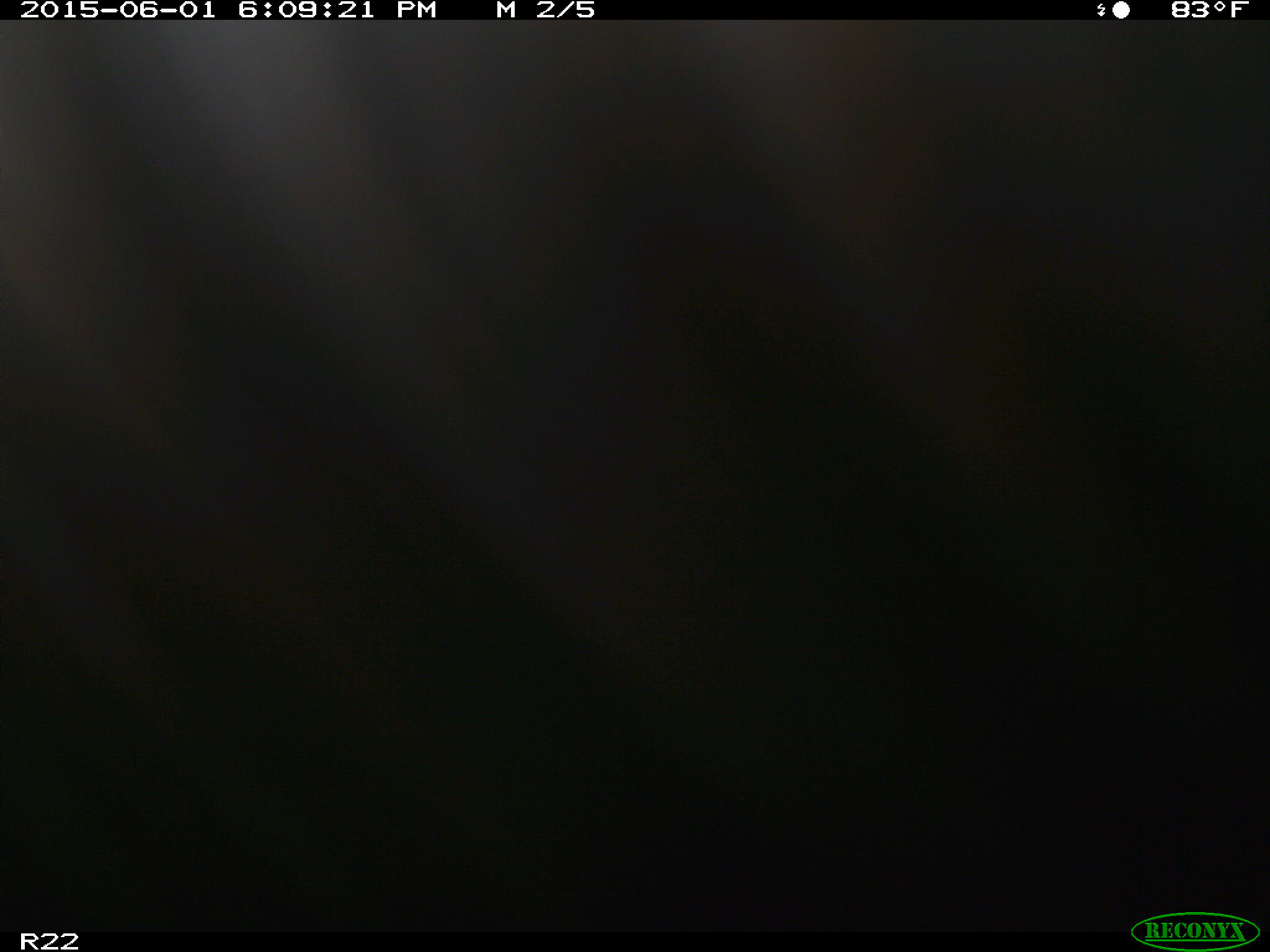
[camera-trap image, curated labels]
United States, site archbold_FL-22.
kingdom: Animalia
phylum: Chordata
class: Mammalia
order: Artiodactyla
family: Bovidae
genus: Bos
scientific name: Bos taurus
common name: domestic cow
Bos taurus (domestic cow).